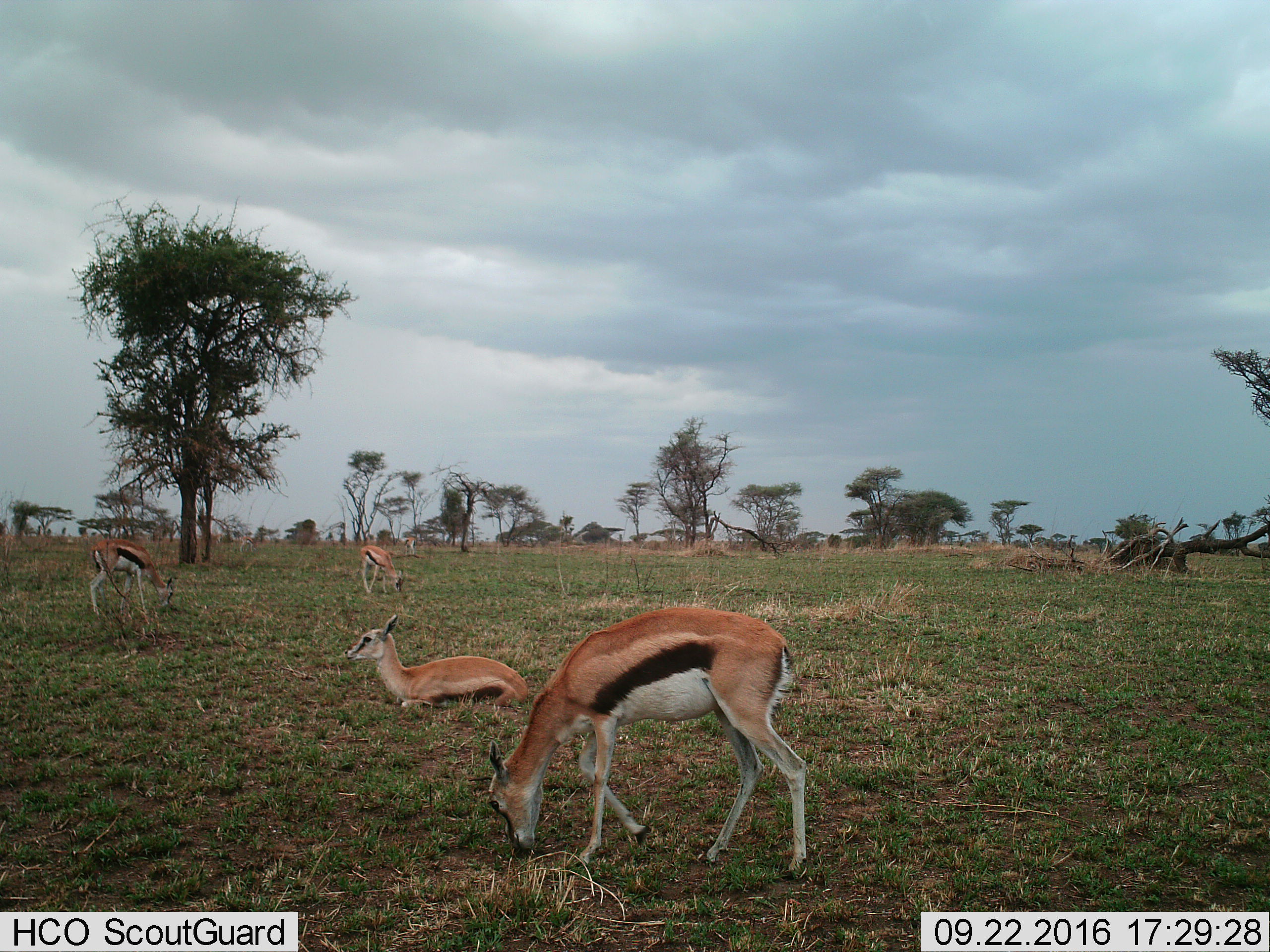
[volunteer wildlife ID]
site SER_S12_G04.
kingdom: Animalia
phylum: Chordata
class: Mammalia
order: Artiodactyla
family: Bovidae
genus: Eudorcas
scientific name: Eudorcas thomsonii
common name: thomson's gazelle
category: gazellethomsons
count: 5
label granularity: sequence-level